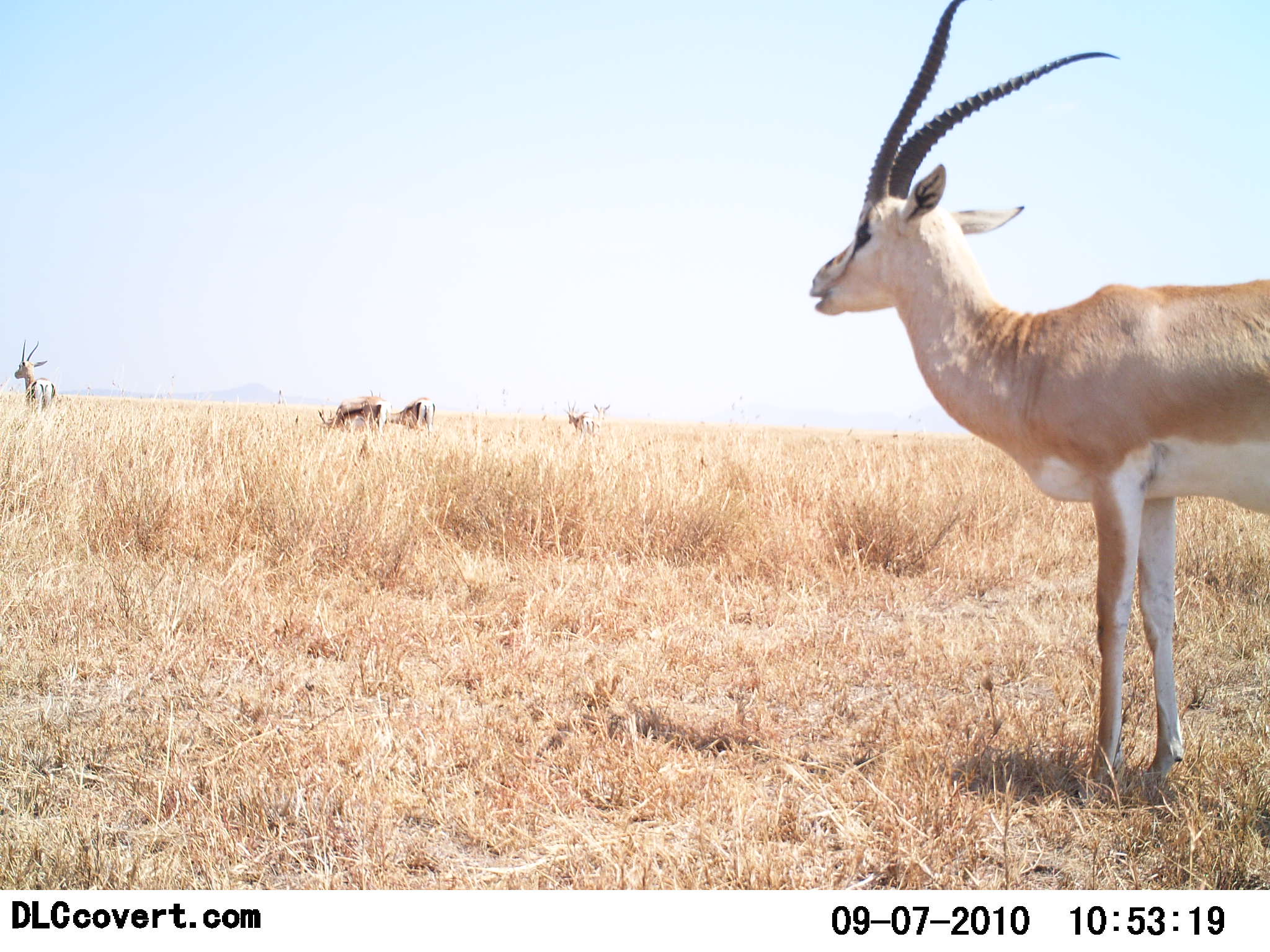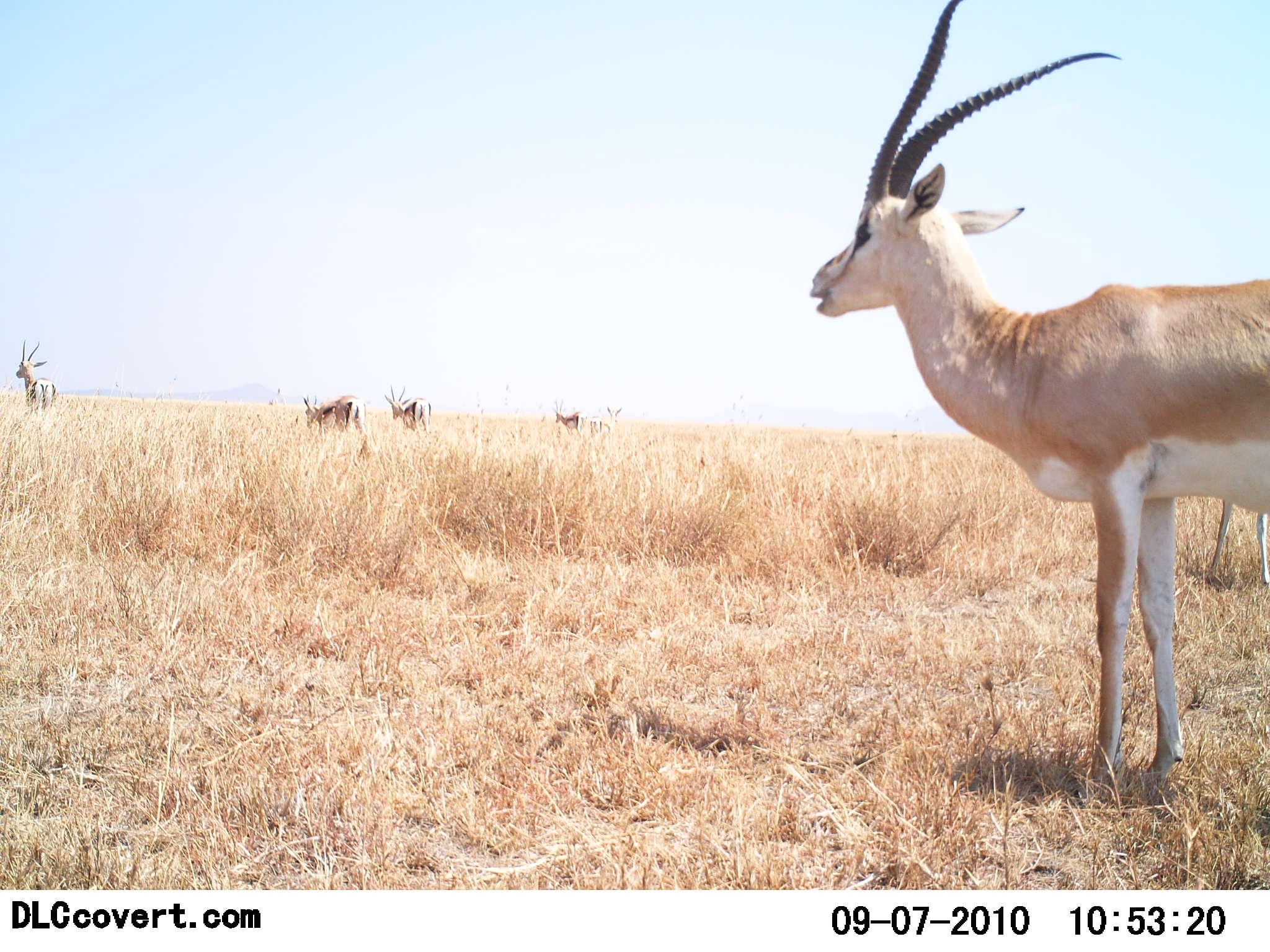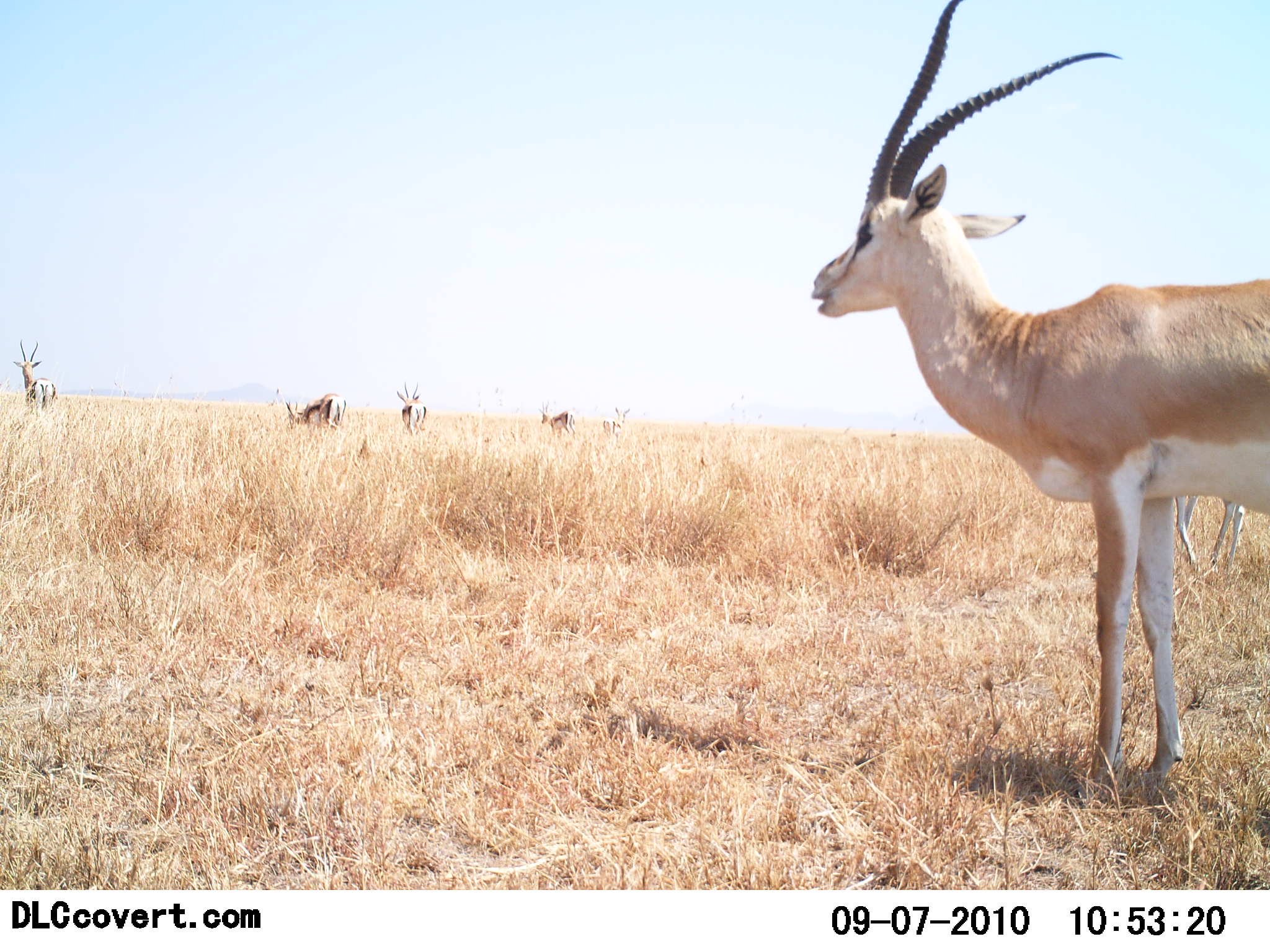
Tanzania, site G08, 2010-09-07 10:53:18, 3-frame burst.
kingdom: Animalia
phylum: Chordata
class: Mammalia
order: Artiodactyla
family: Bovidae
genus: Nanger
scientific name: Nanger granti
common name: grant's gazelle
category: gazellegrants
Gazellegrants (grant's gazelle) (Nanger granti), count 5. Behavior (volunteer vote fractions): standing 69%, resting 8%, moving 46%, interacting 0%. Young present (vote fraction): 0%. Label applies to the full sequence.